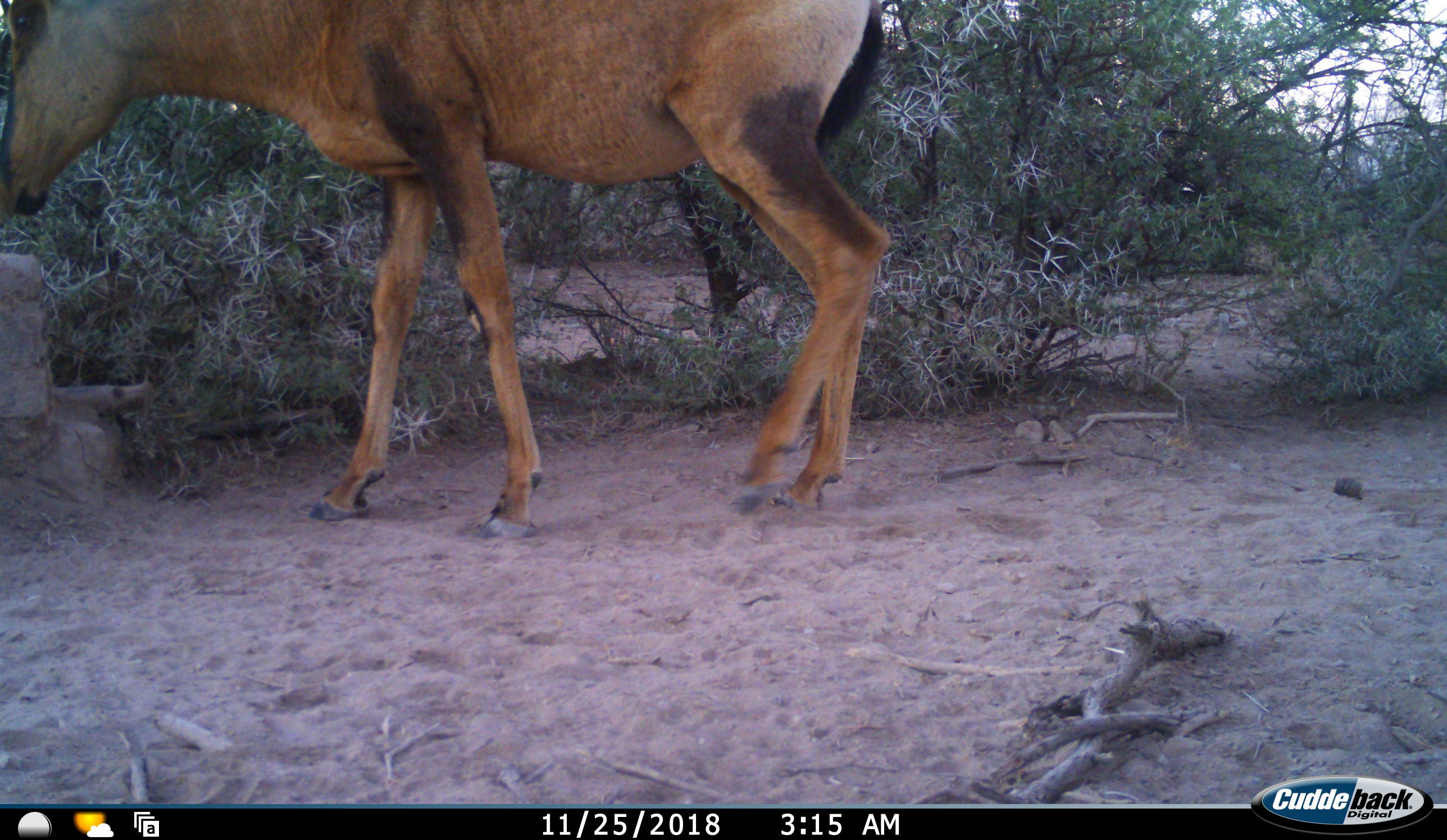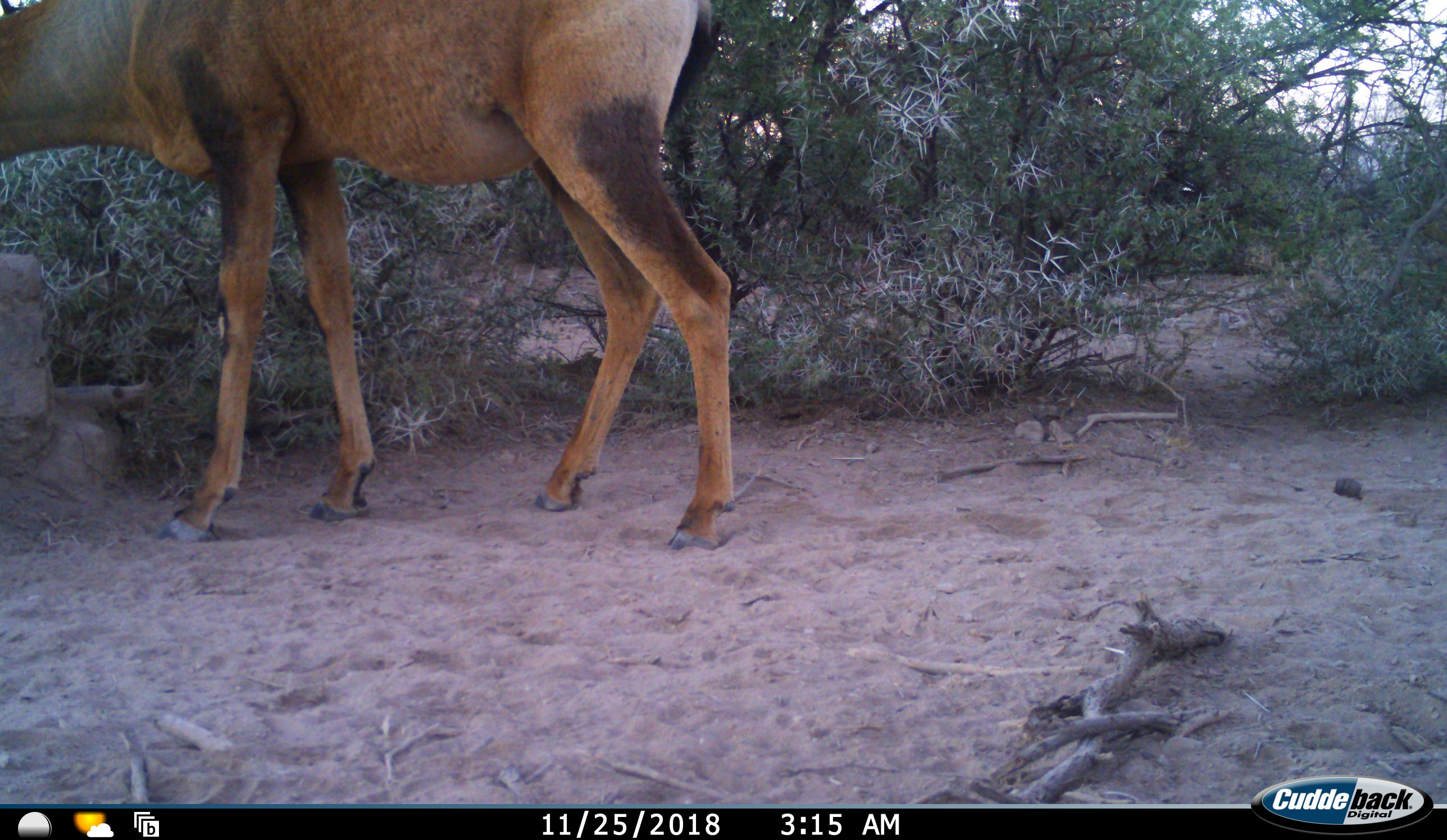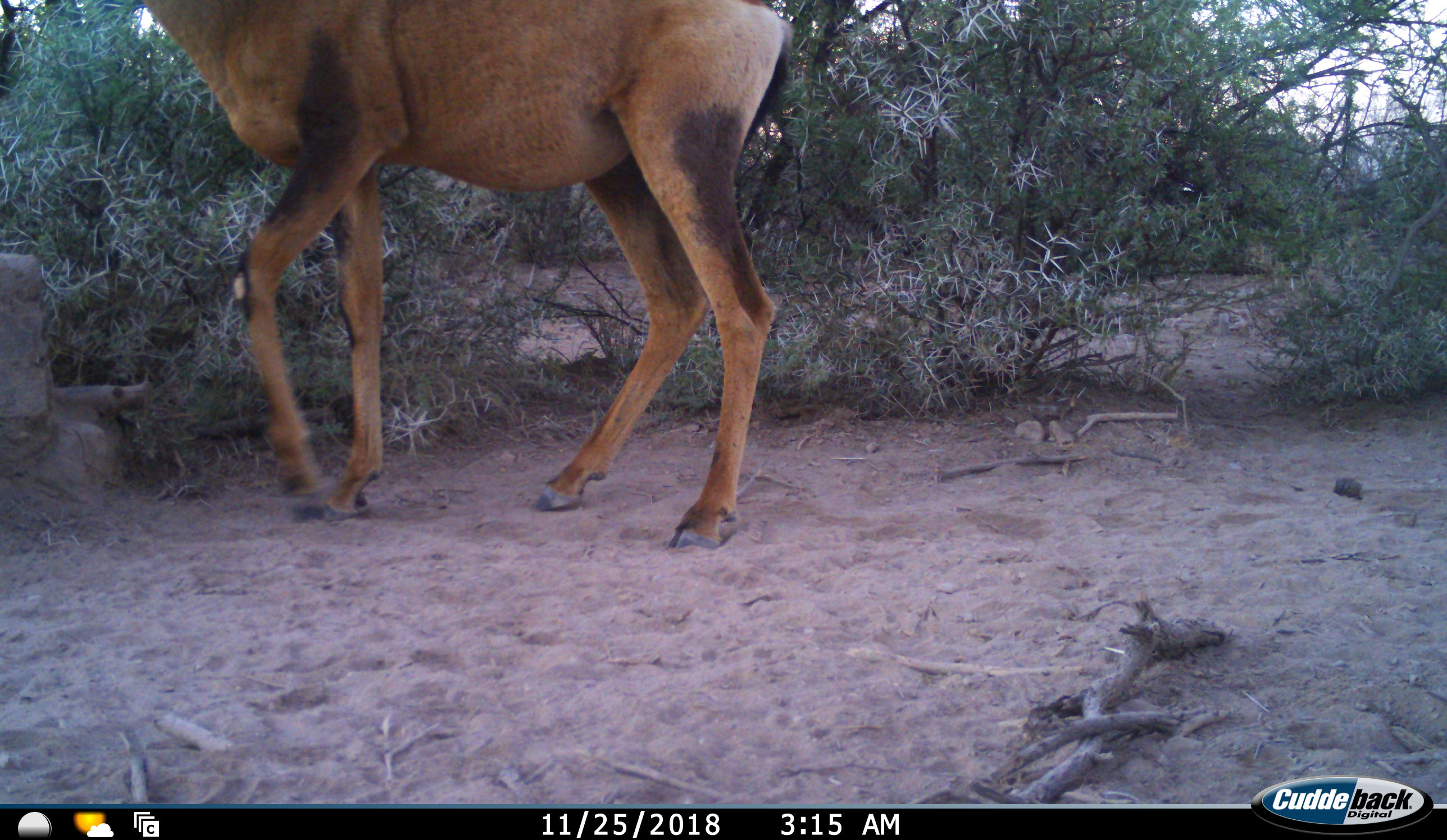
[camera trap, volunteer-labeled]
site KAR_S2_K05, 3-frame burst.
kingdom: Animalia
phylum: Chordata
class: Mammalia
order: Artiodactyla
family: Bovidae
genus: Alcelaphus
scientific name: Alcelaphus buselaphus caama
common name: red hartebeest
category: hartebeestred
Hartebeestred (red hartebeest) (Alcelaphus buselaphus caama), count 1. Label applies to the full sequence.